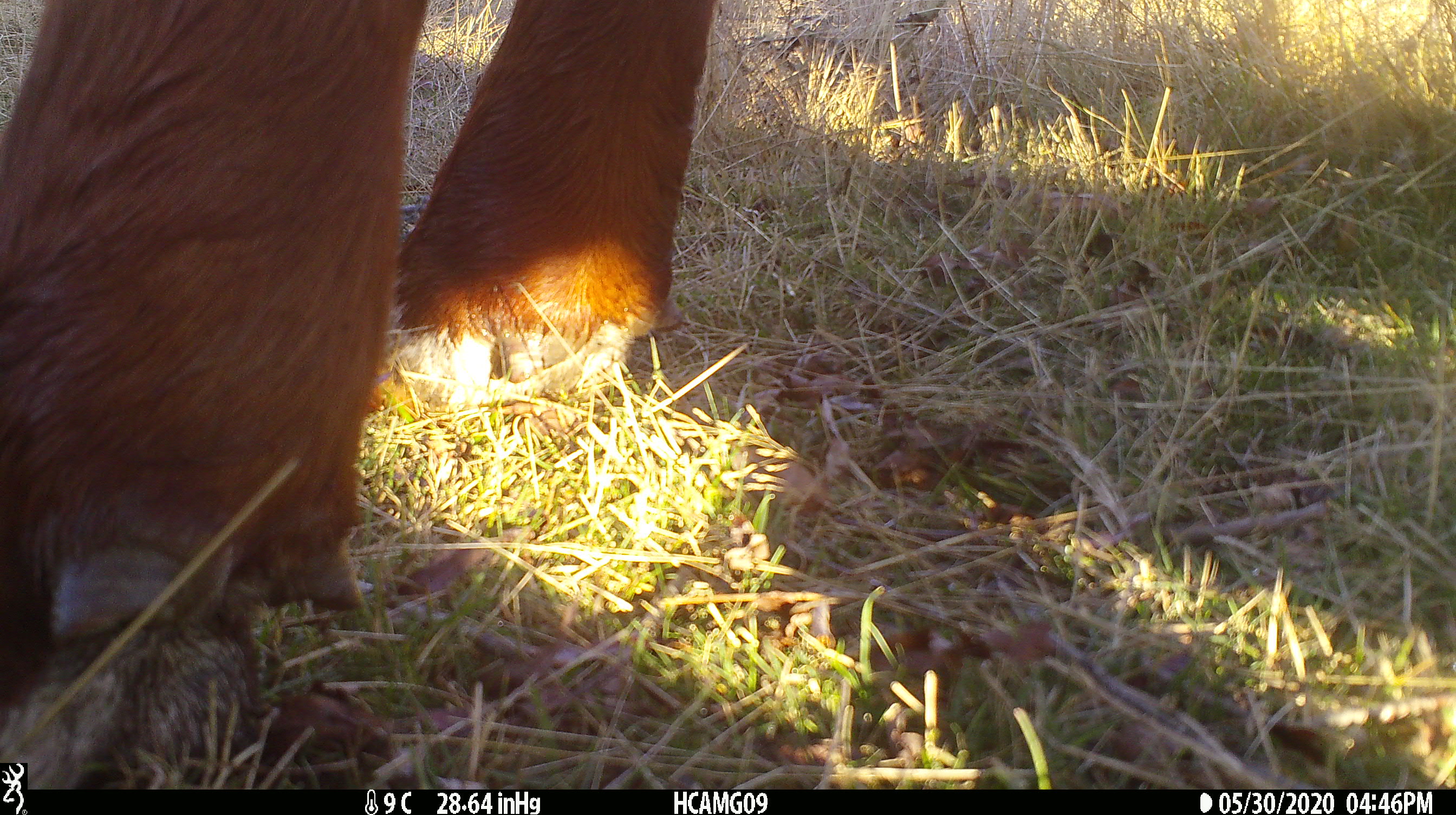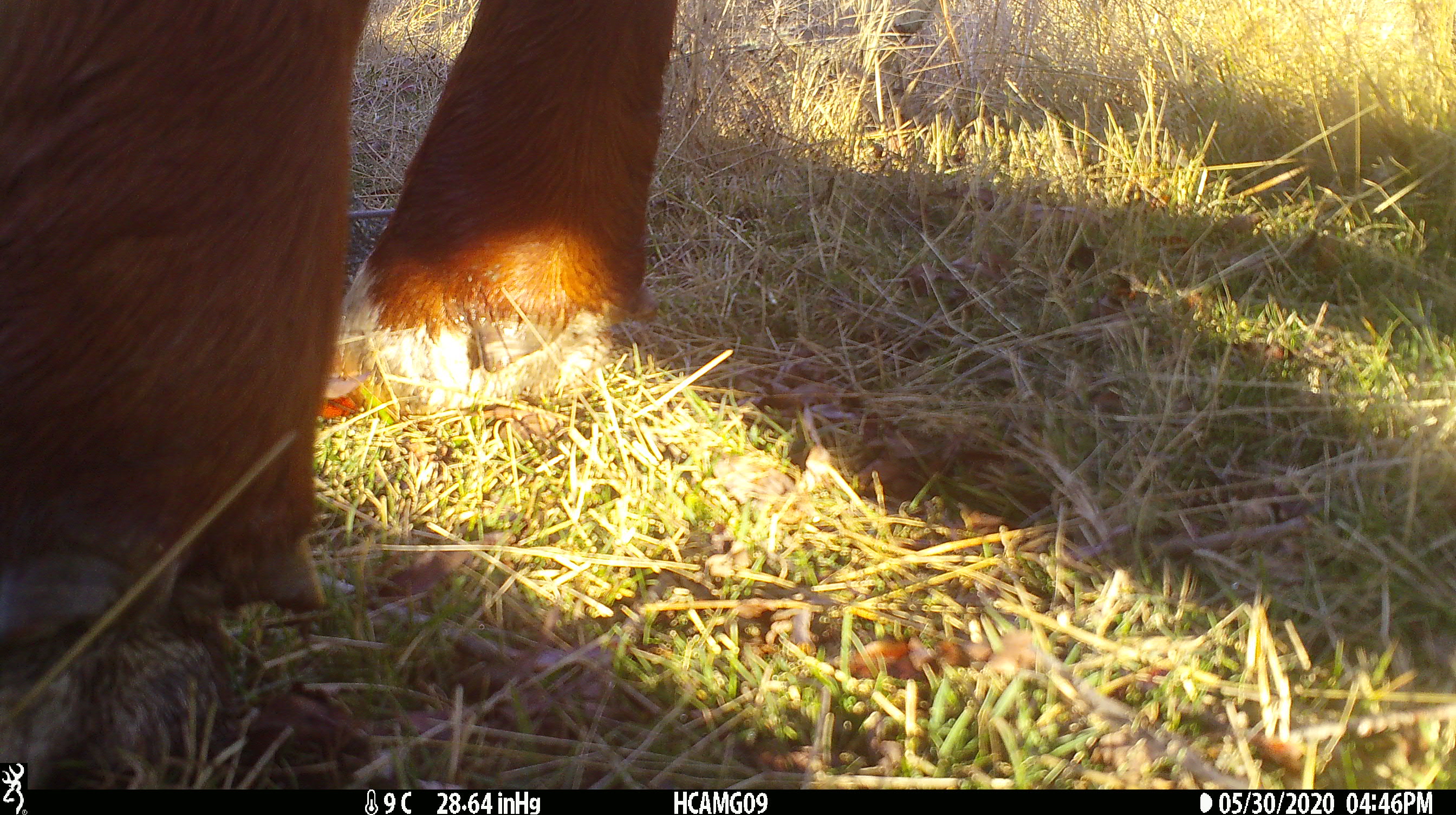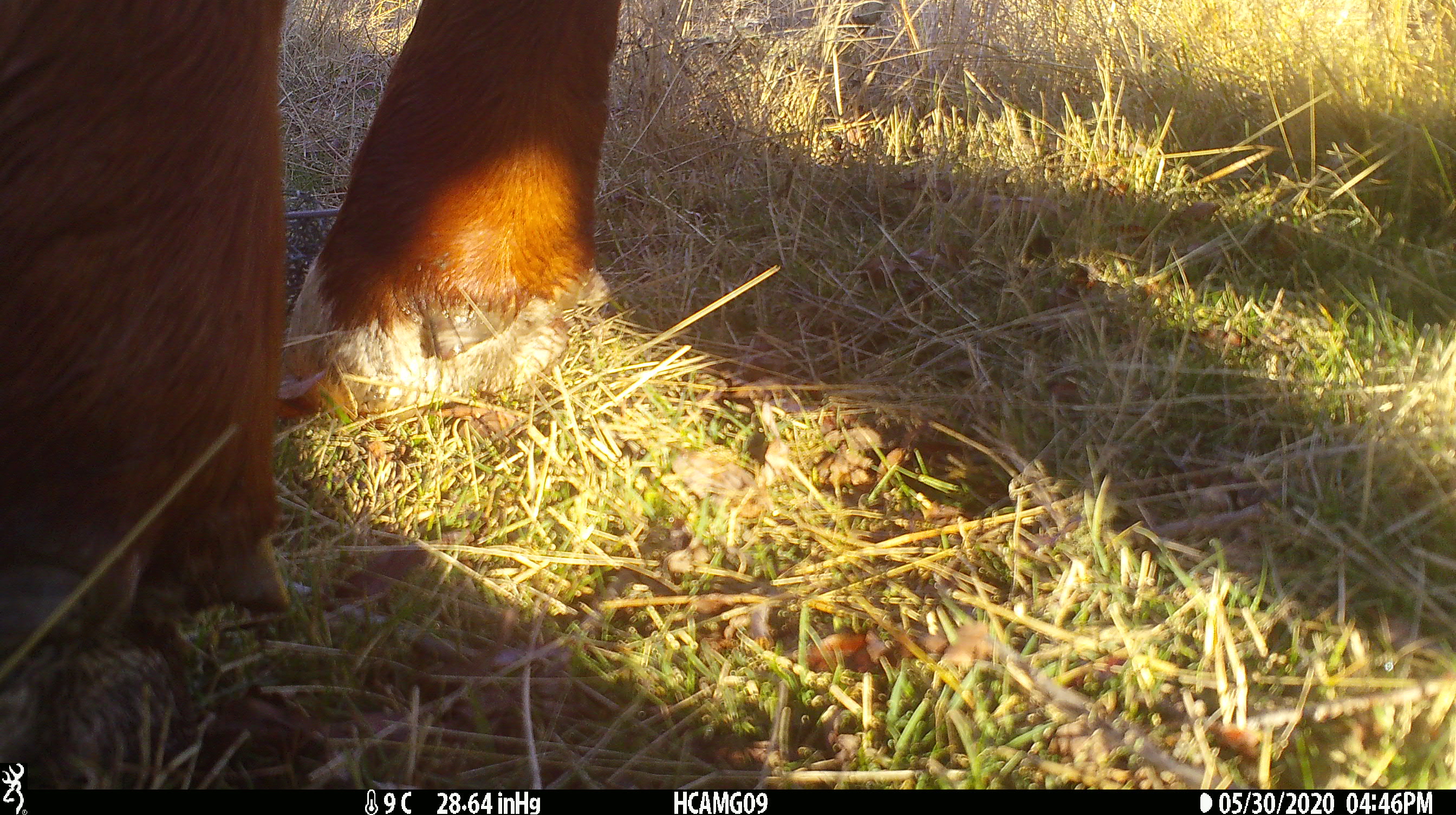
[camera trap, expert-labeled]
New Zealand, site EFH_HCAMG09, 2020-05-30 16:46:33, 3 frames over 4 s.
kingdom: Animalia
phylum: Chordata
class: Mammalia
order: Artiodactyla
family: Bovidae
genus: Bos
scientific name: Bos taurus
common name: domestic cow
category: cow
Cow (domestic cow) (Bos taurus).